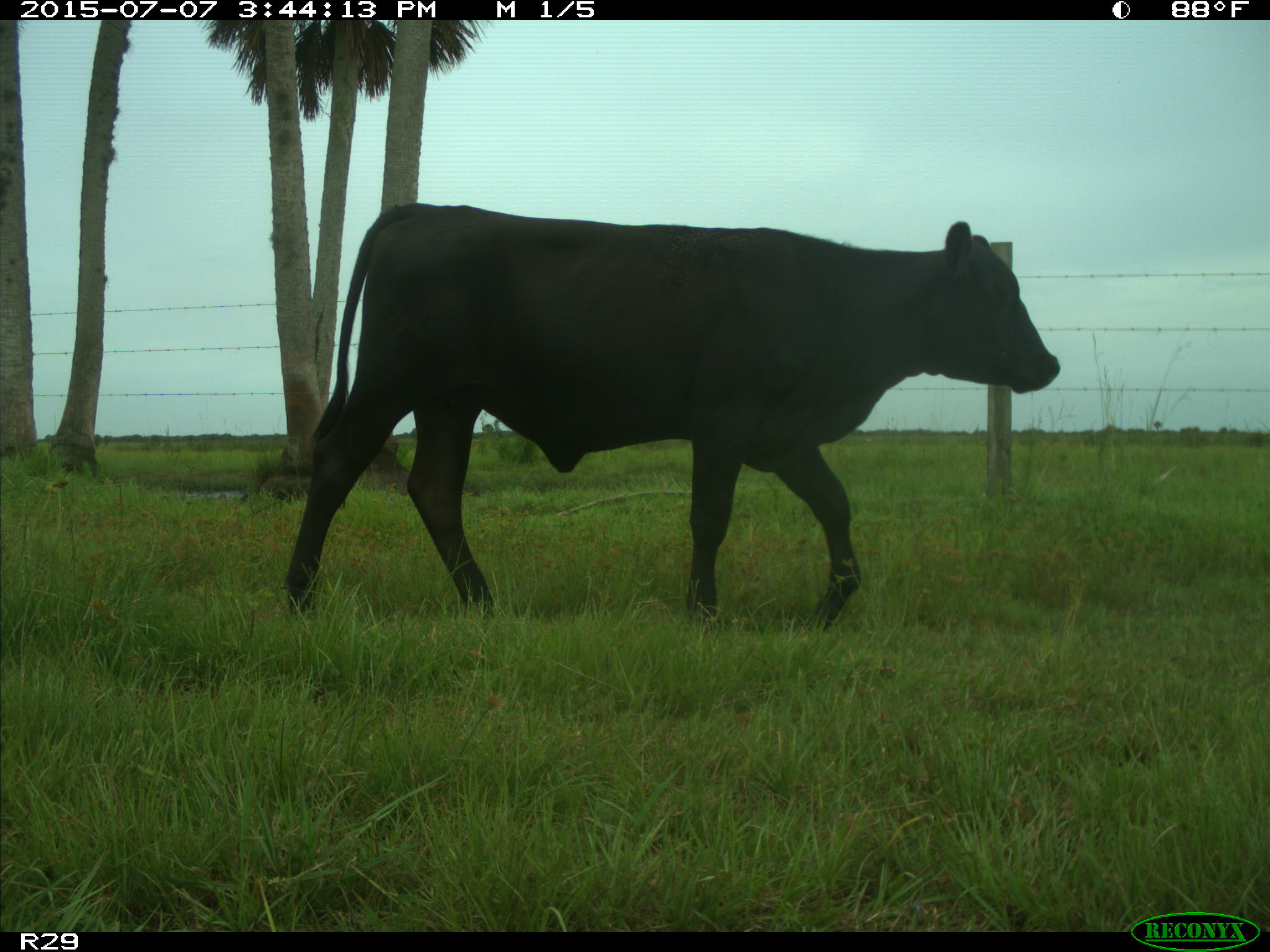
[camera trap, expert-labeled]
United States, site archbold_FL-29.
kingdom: Animalia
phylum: Chordata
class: Mammalia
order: Artiodactyla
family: Bovidae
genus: Bos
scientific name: Bos taurus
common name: domestic cow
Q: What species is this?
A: Bos taurus (domestic cow).